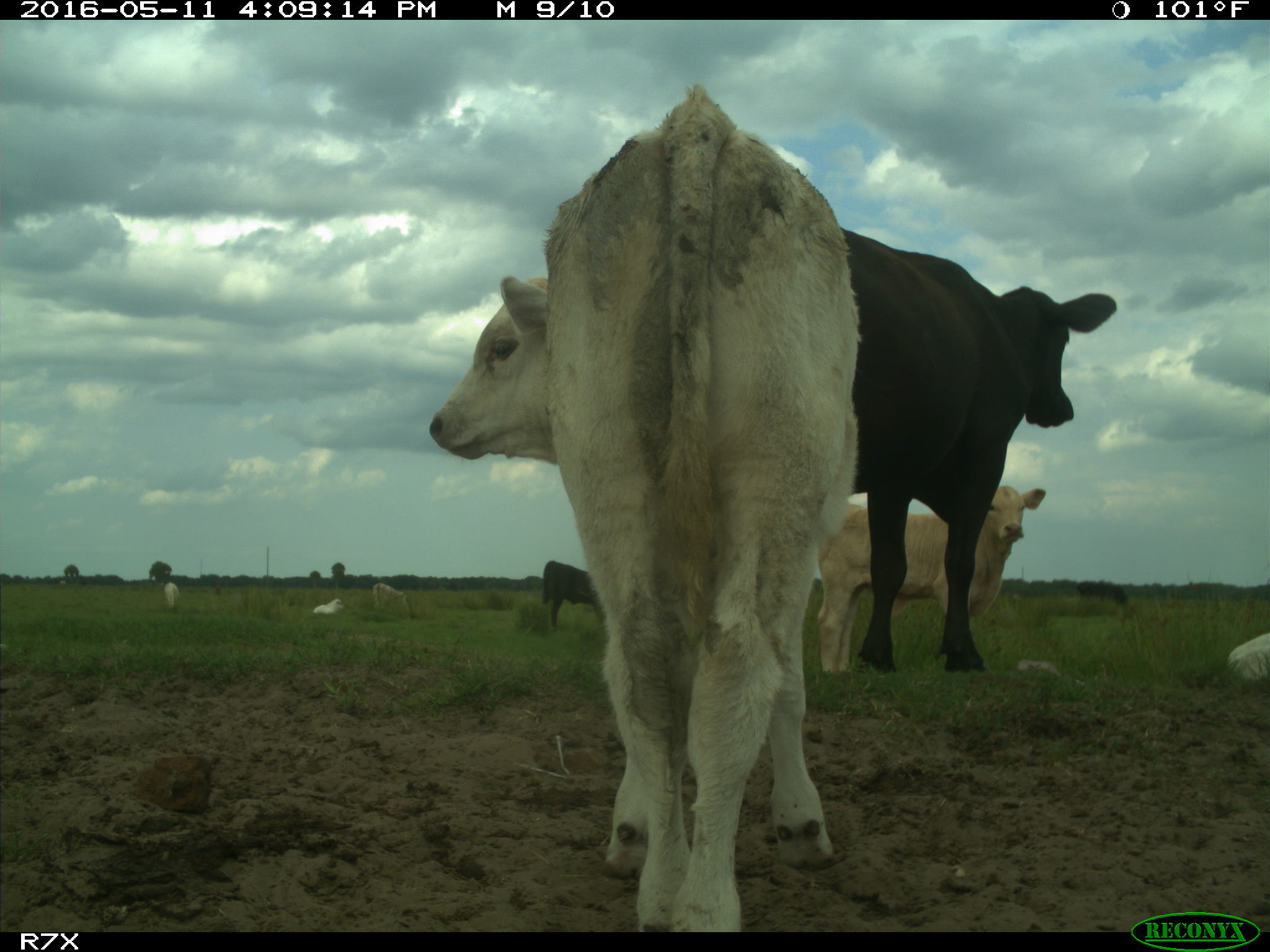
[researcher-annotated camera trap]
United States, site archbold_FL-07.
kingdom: Animalia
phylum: Chordata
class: Mammalia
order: Artiodactyla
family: Bovidae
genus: Bos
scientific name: Bos taurus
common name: domestic cow